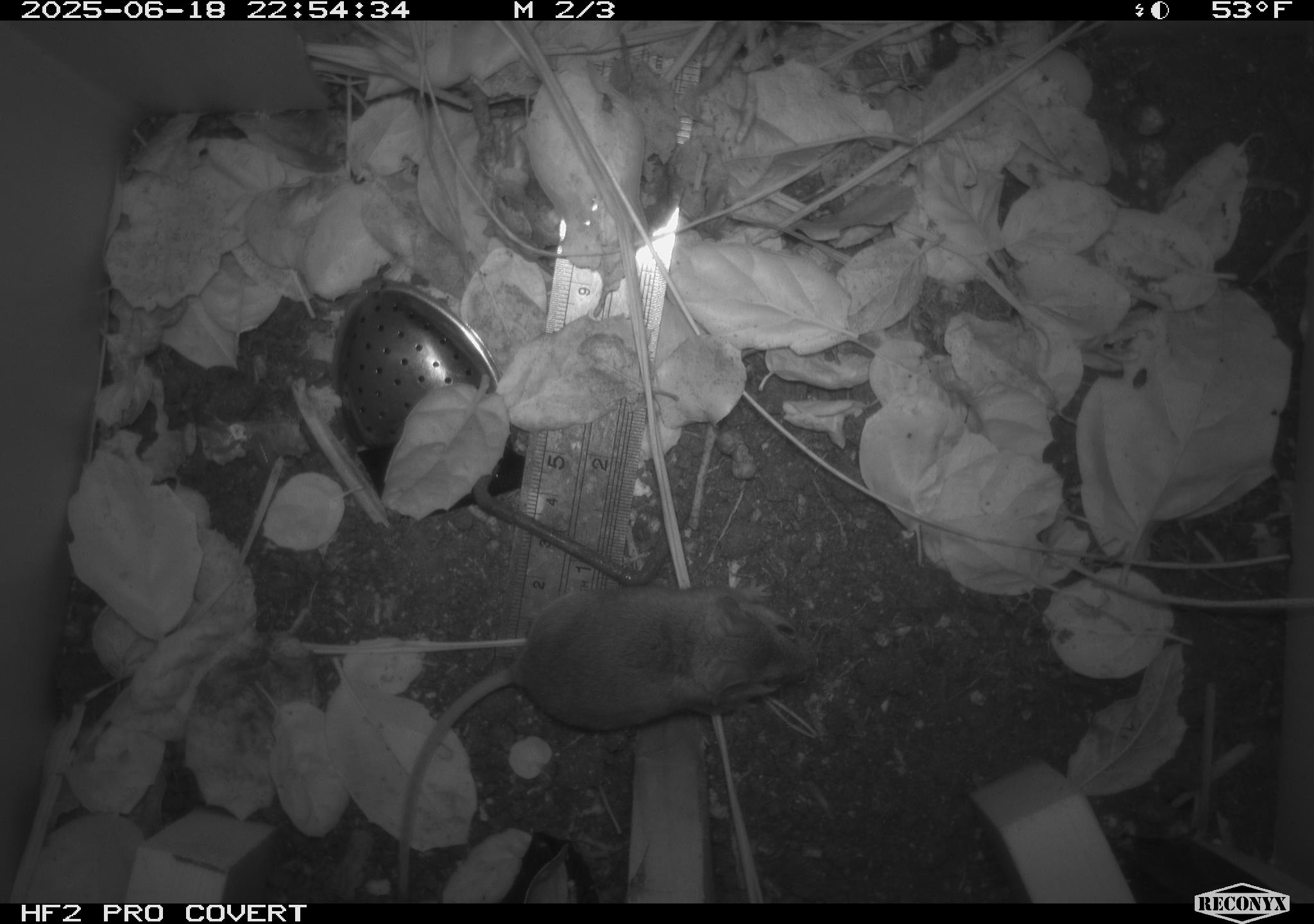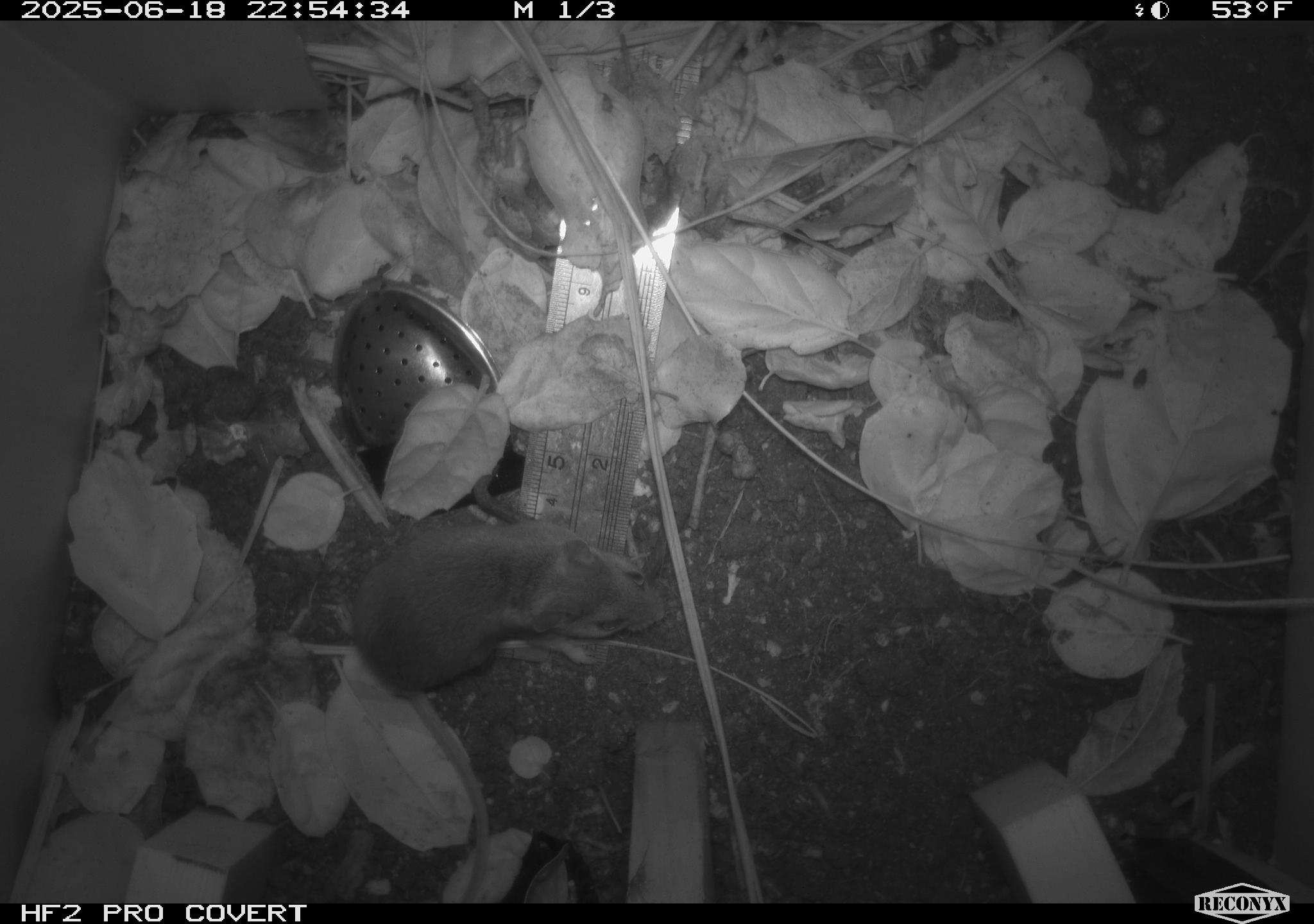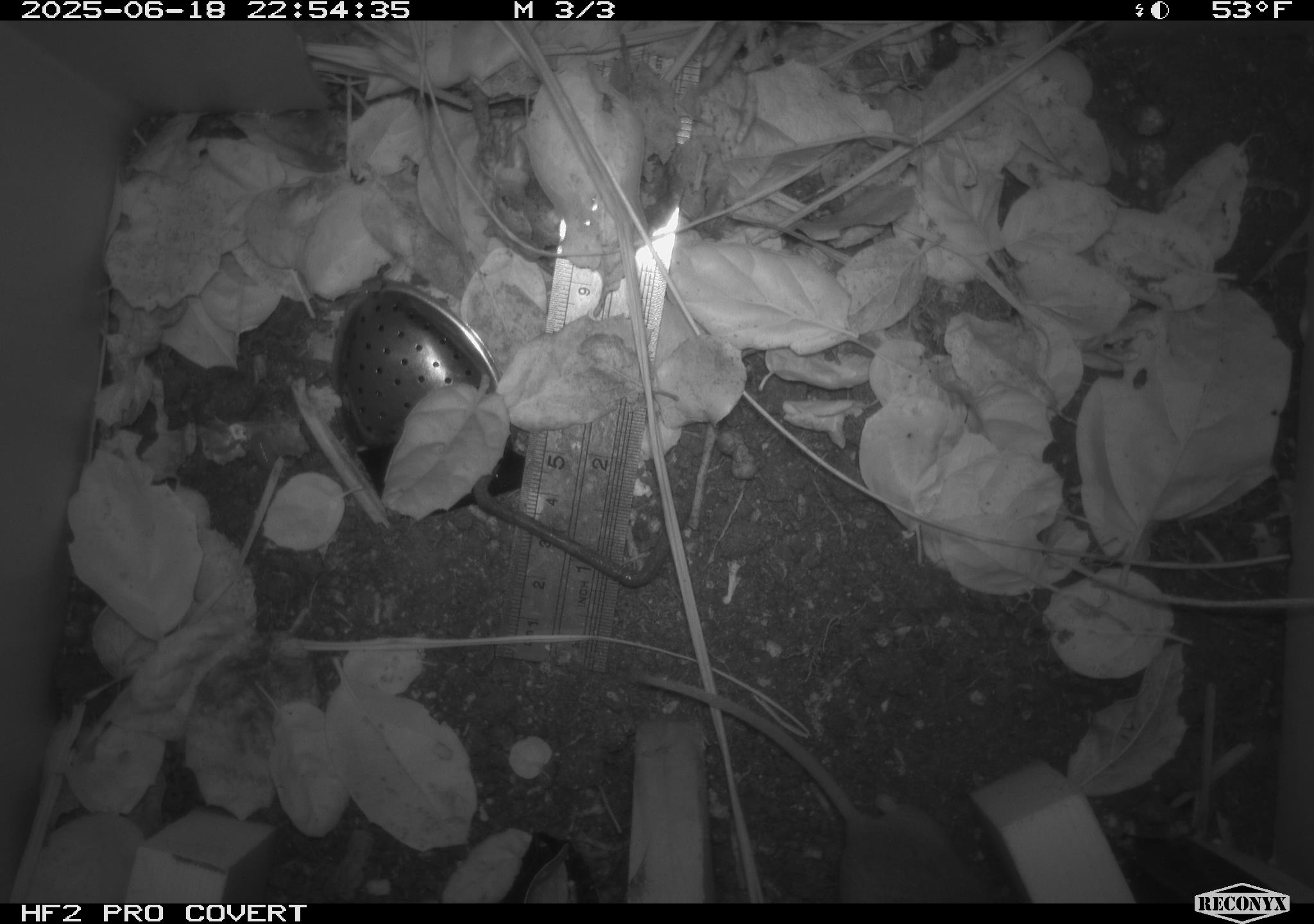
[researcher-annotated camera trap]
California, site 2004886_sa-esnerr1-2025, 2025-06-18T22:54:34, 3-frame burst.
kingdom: Animalia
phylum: Chordata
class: Mammalia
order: Rodentia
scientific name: Rodentia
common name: rodent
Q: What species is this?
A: Rodent (Rodentia).